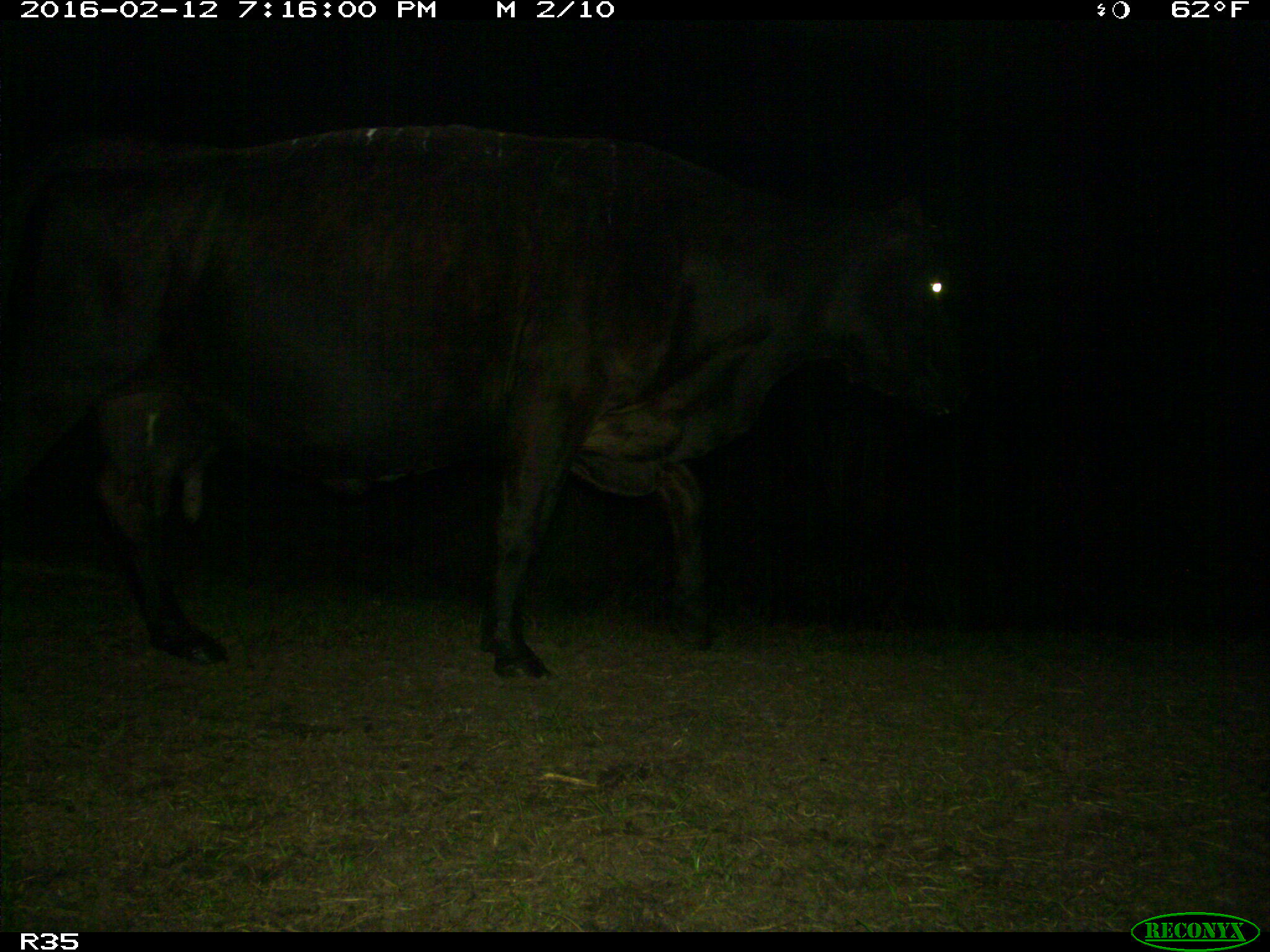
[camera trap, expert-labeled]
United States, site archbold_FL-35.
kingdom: Animalia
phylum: Chordata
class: Mammalia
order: Artiodactyla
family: Bovidae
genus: Bos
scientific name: Bos taurus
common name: domestic cow